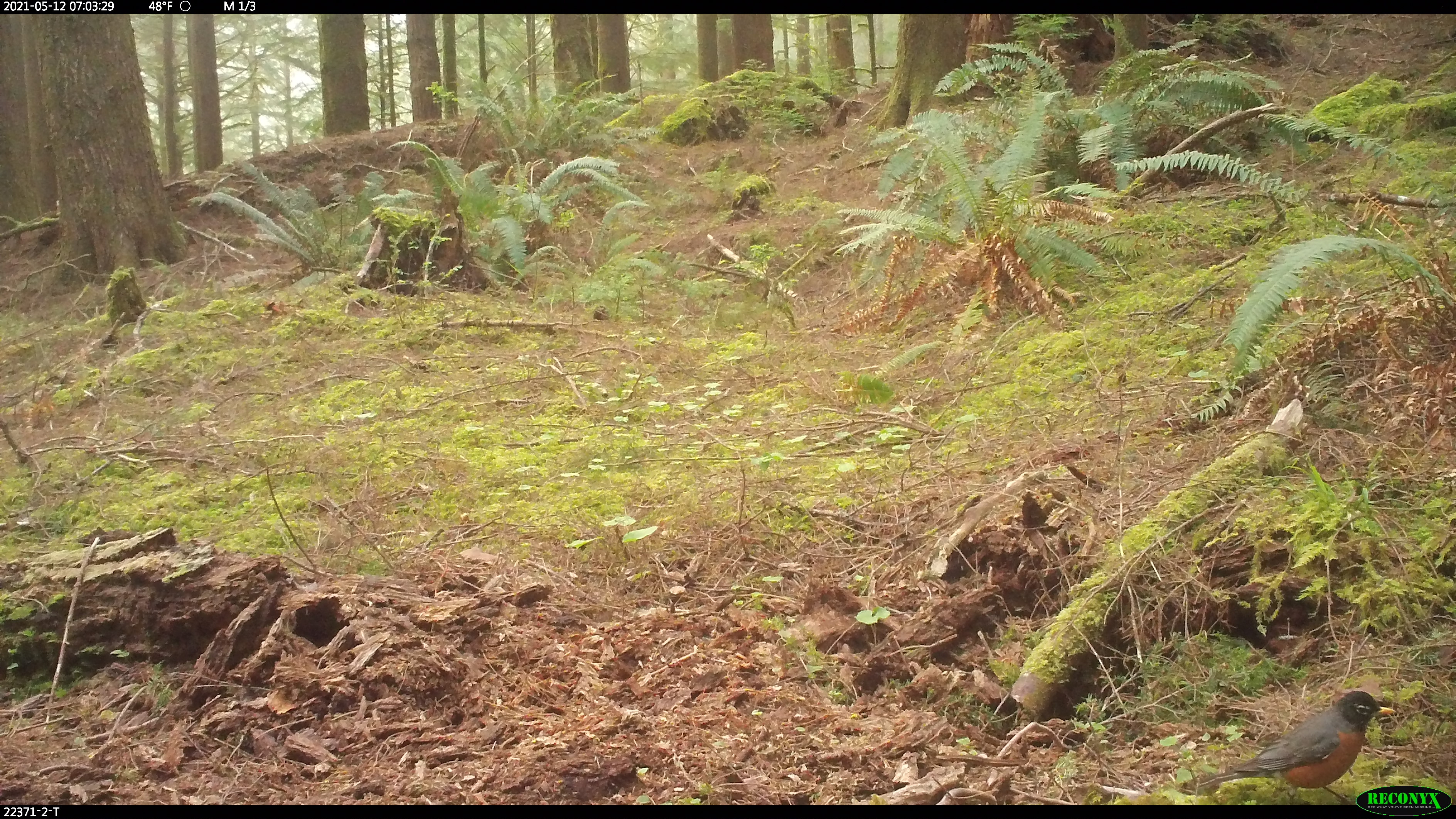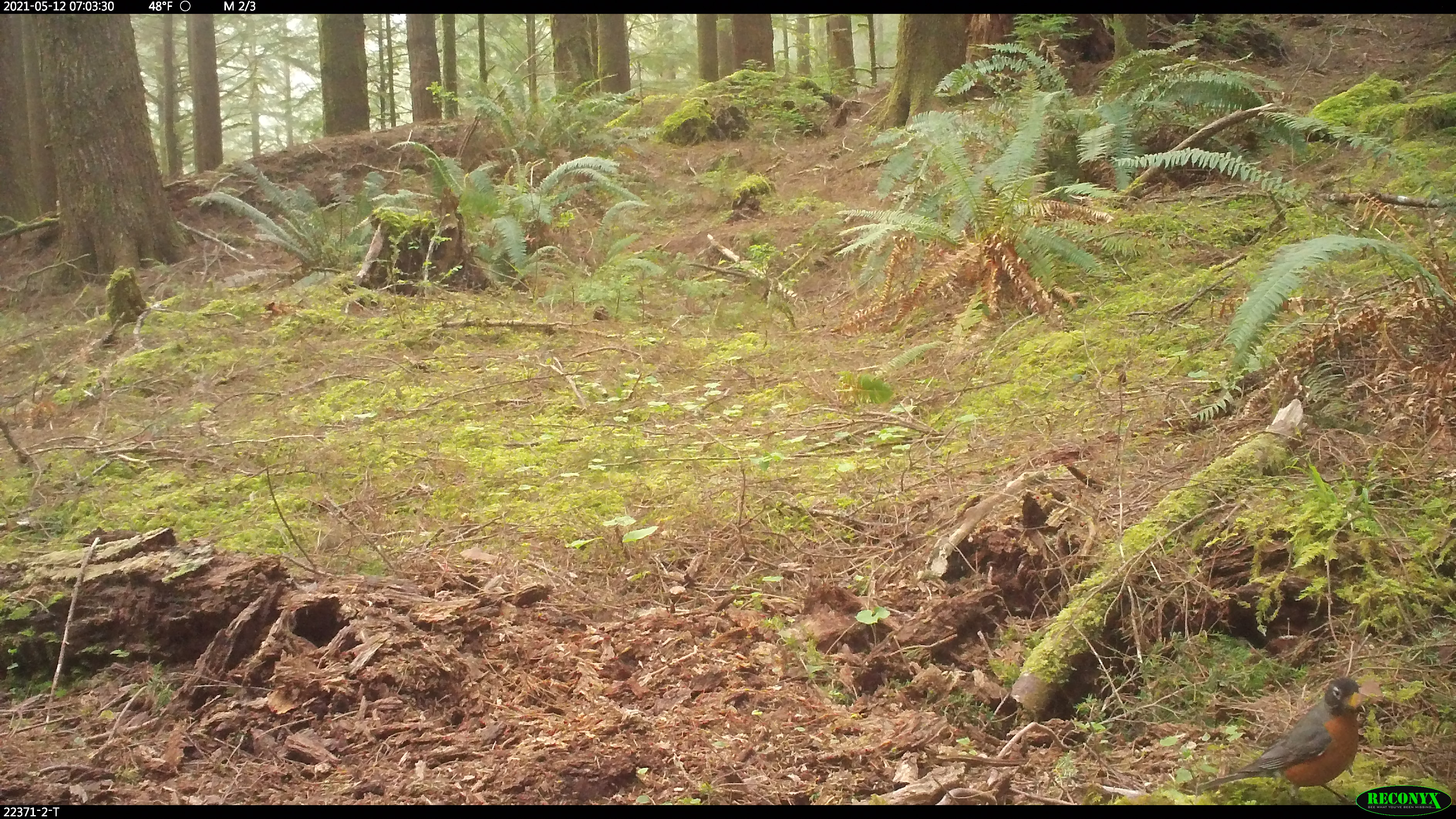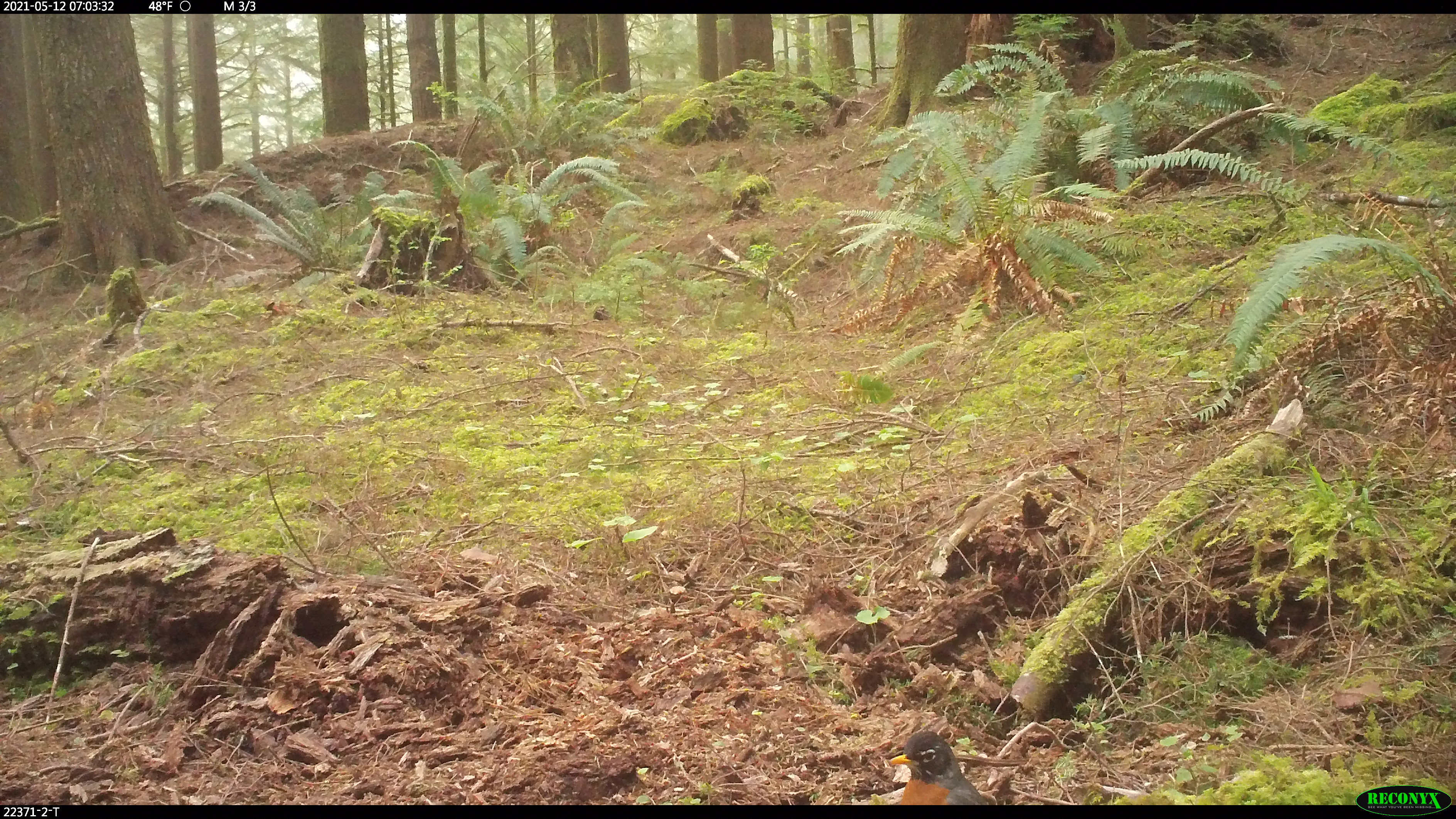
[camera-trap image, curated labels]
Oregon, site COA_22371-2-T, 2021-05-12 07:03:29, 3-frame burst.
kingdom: Animalia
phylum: Chordata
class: Aves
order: Passeriformes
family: Turdidae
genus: Turdus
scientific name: Turdus migratorius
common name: american robin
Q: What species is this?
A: American robin (Turdus migratorius).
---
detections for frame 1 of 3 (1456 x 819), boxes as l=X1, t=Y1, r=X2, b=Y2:
american robin: l=1190, t=678, r=1396, b=786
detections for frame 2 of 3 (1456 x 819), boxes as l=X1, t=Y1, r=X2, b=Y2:
american robin: l=1199, t=666, r=1379, b=786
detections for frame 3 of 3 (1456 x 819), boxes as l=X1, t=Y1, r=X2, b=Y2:
american robin: l=868, t=721, r=1012, b=804